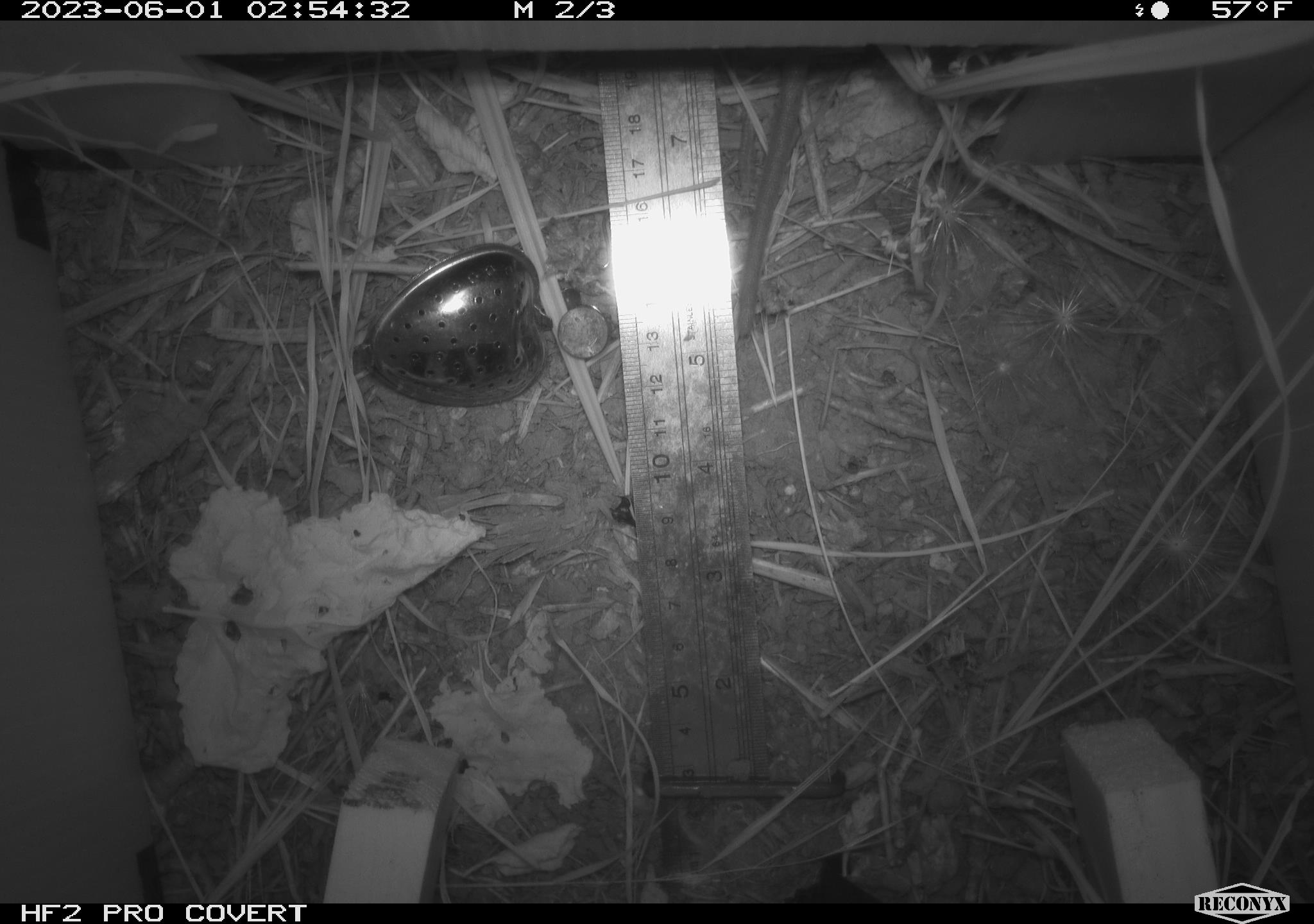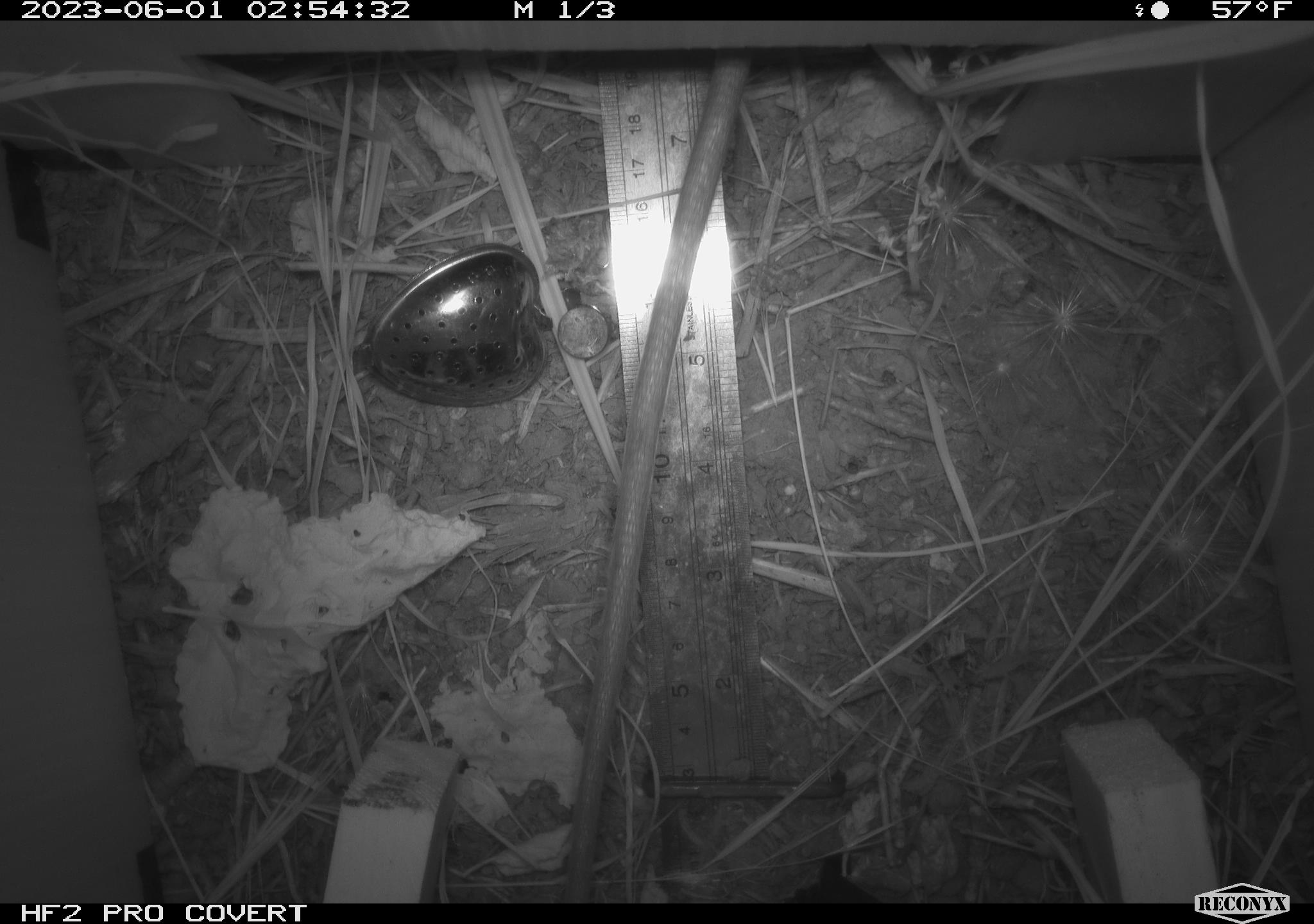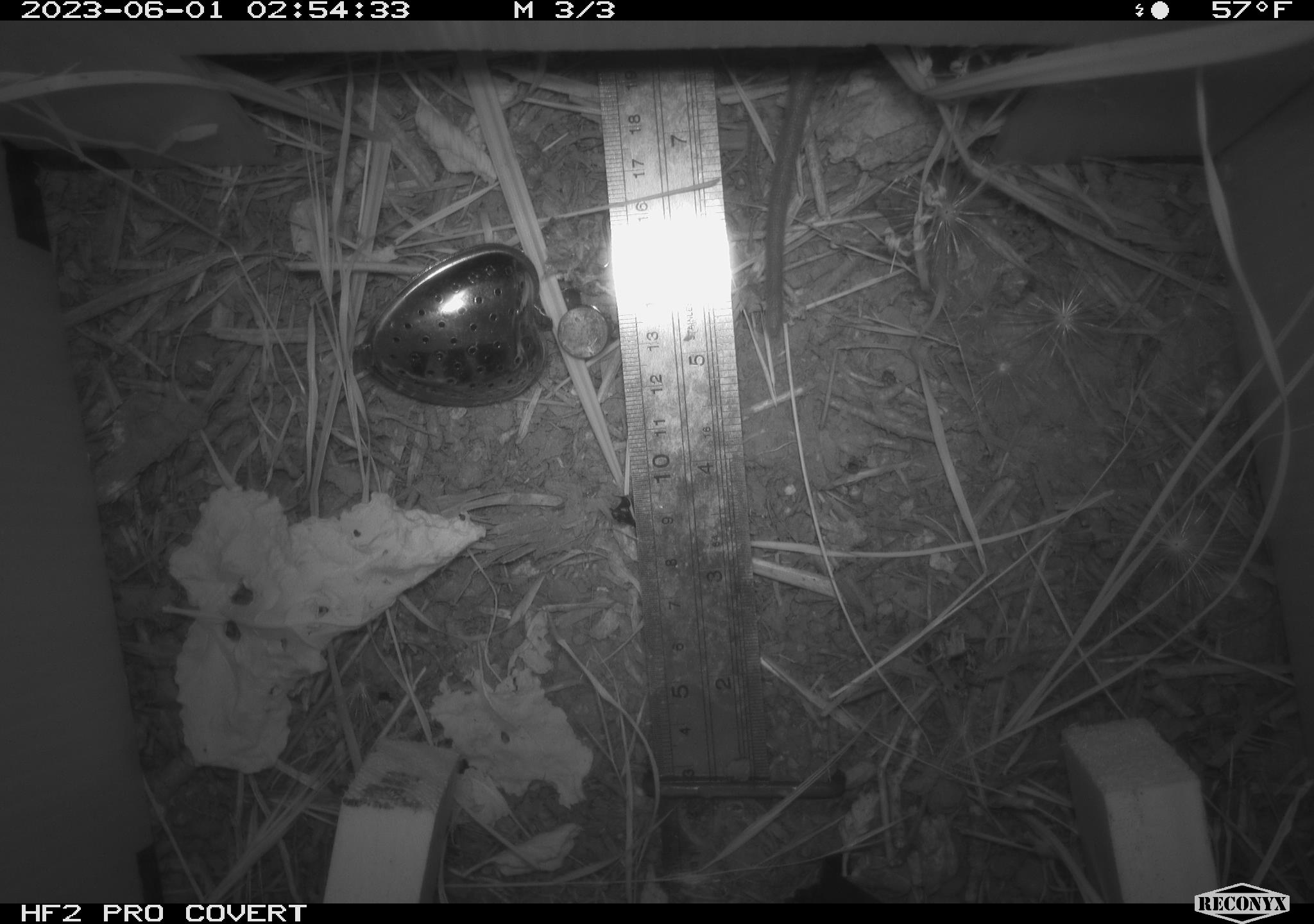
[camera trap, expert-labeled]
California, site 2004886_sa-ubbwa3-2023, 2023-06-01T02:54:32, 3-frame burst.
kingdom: Animalia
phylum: Chordata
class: Mammalia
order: Rodentia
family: Muridae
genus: Rattus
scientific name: Rattus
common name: rat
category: rattus species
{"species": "rattus species (rat) (Rattus)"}